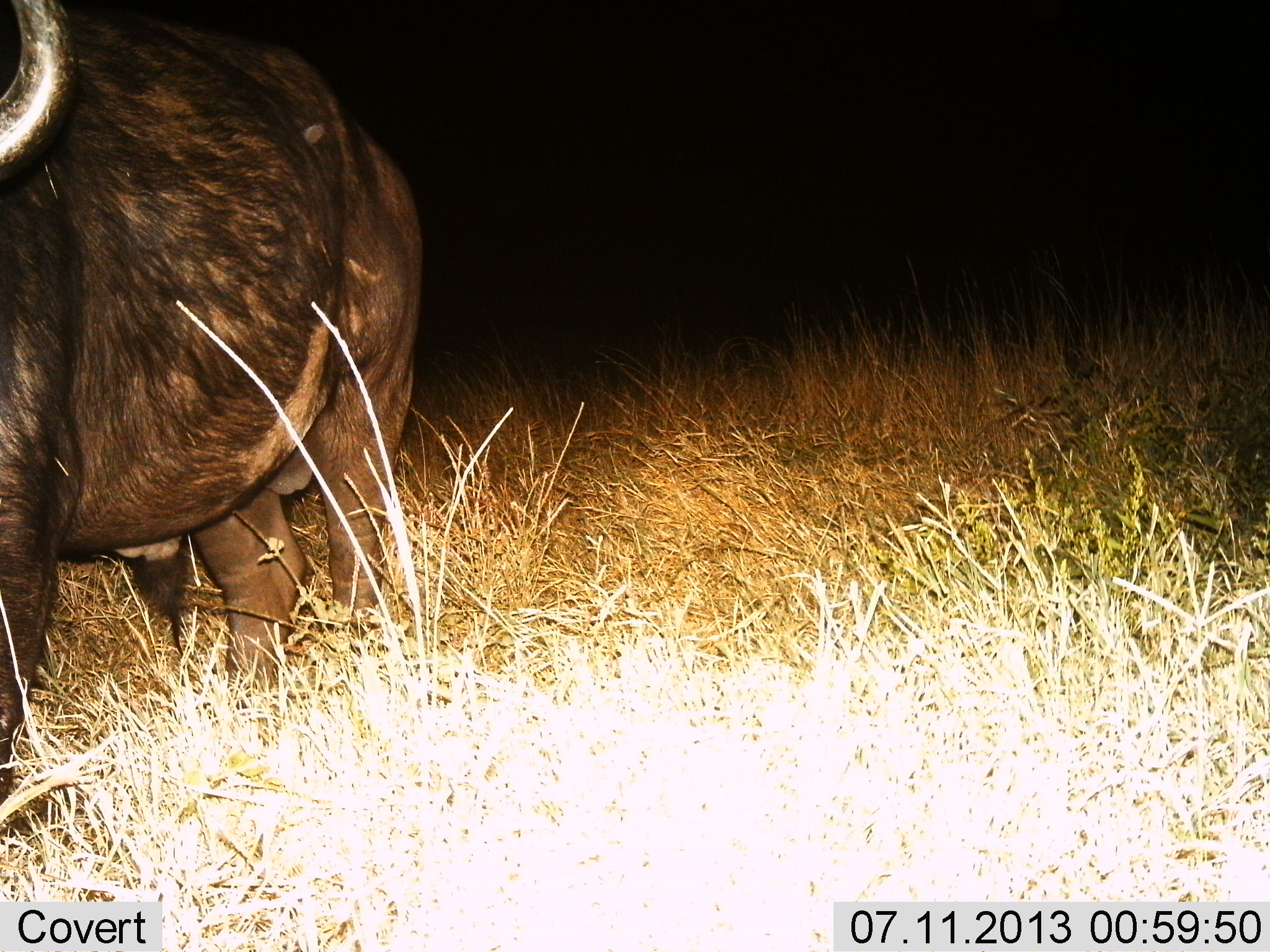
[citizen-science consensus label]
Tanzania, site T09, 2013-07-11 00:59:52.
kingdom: Animalia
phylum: Chordata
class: Mammalia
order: Artiodactyla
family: Bovidae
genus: Syncerus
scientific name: Syncerus caffer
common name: cape buffalo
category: buffalo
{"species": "buffalo (cape buffalo) (Syncerus caffer)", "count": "1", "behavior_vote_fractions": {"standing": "100%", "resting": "0%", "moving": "0%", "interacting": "0%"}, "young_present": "0%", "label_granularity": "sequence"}